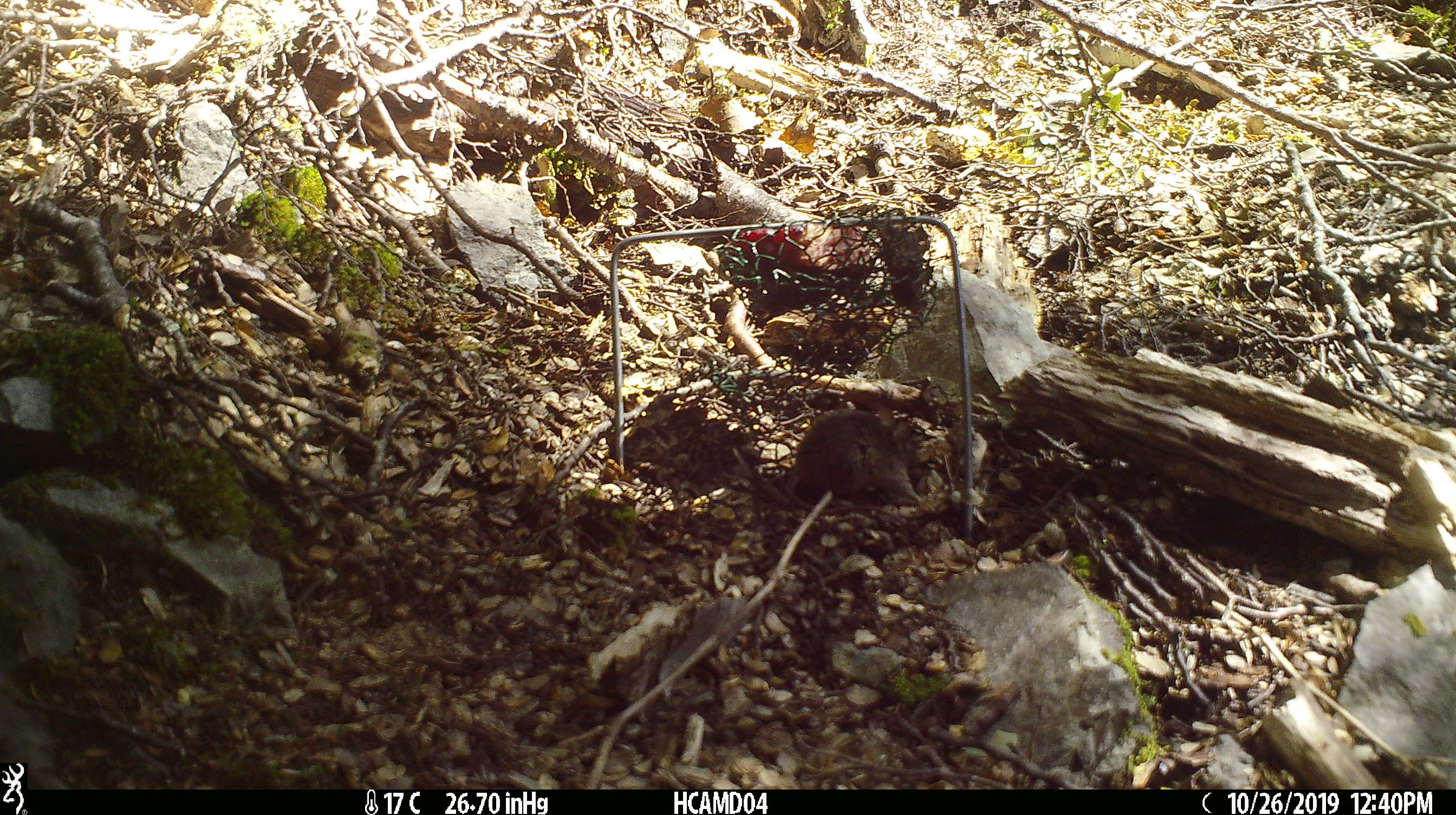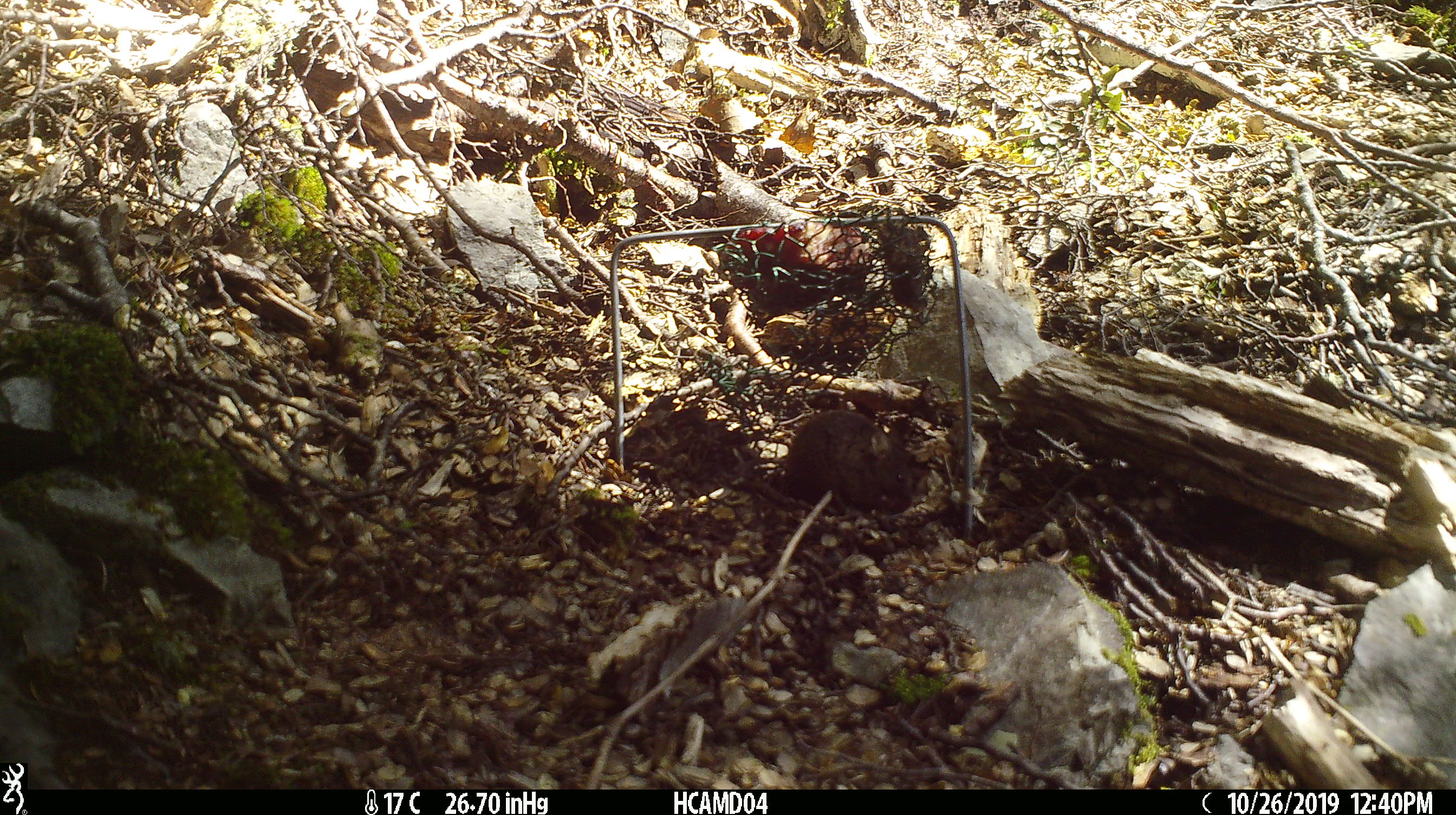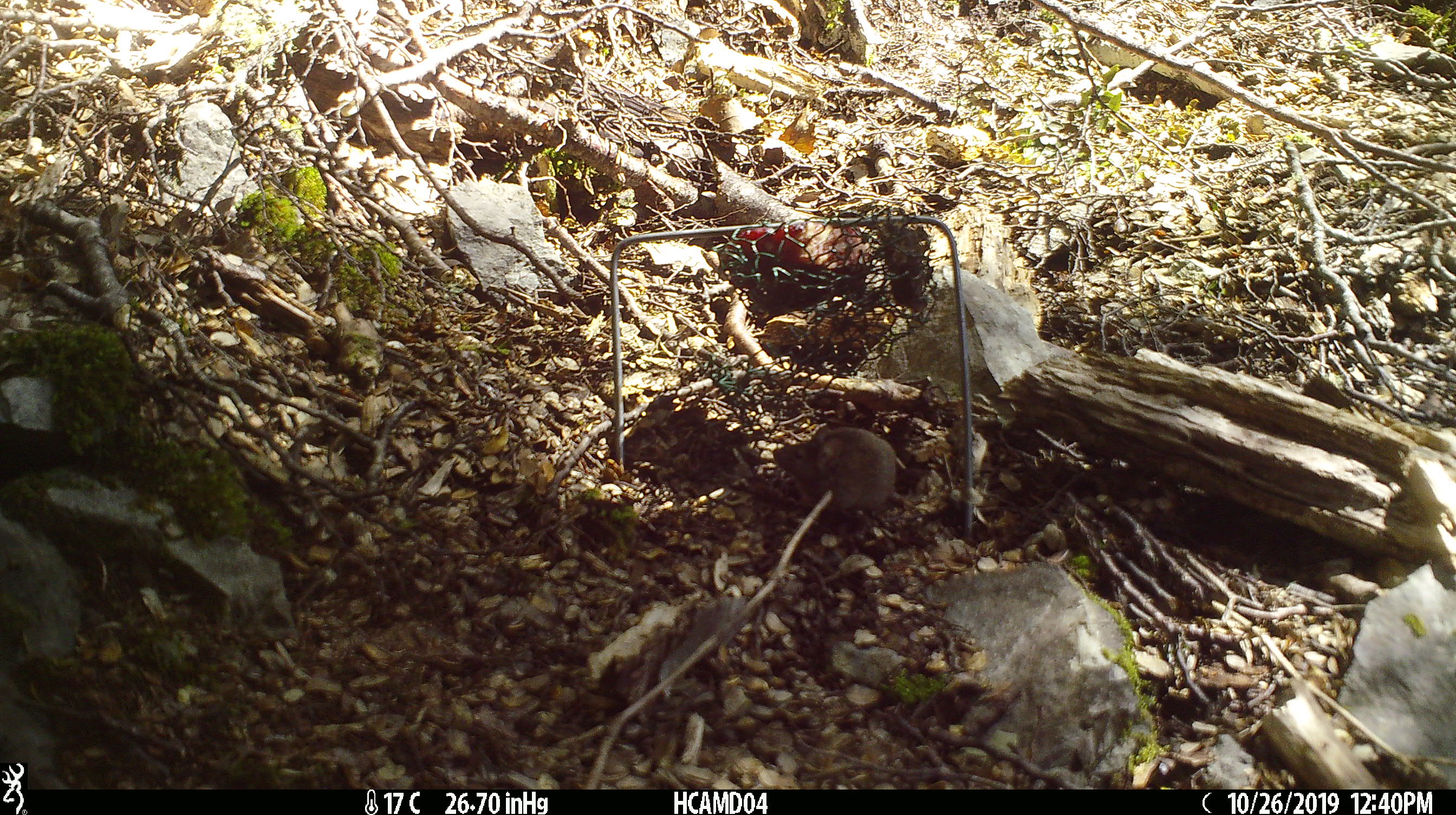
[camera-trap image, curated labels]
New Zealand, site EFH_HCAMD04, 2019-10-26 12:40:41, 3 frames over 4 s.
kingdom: Animalia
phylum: Chordata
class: Mammalia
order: Rodentia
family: Muridae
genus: Mus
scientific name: Mus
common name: mouse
Mouse (Mus).